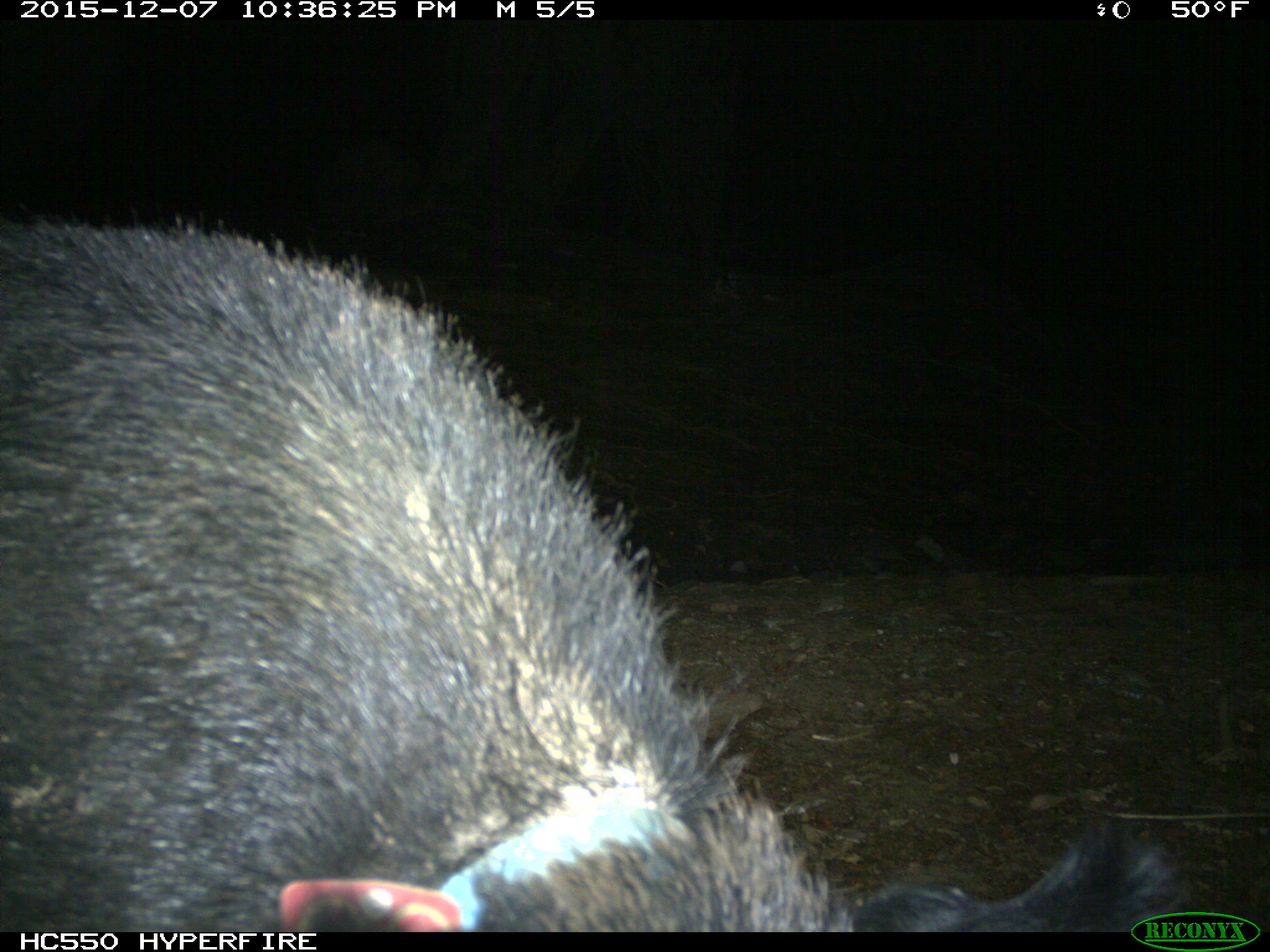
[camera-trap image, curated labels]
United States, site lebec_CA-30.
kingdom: Animalia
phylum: Chordata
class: Mammalia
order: Artiodactyla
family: Suidae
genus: Sus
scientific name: Sus scrofa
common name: wild boar